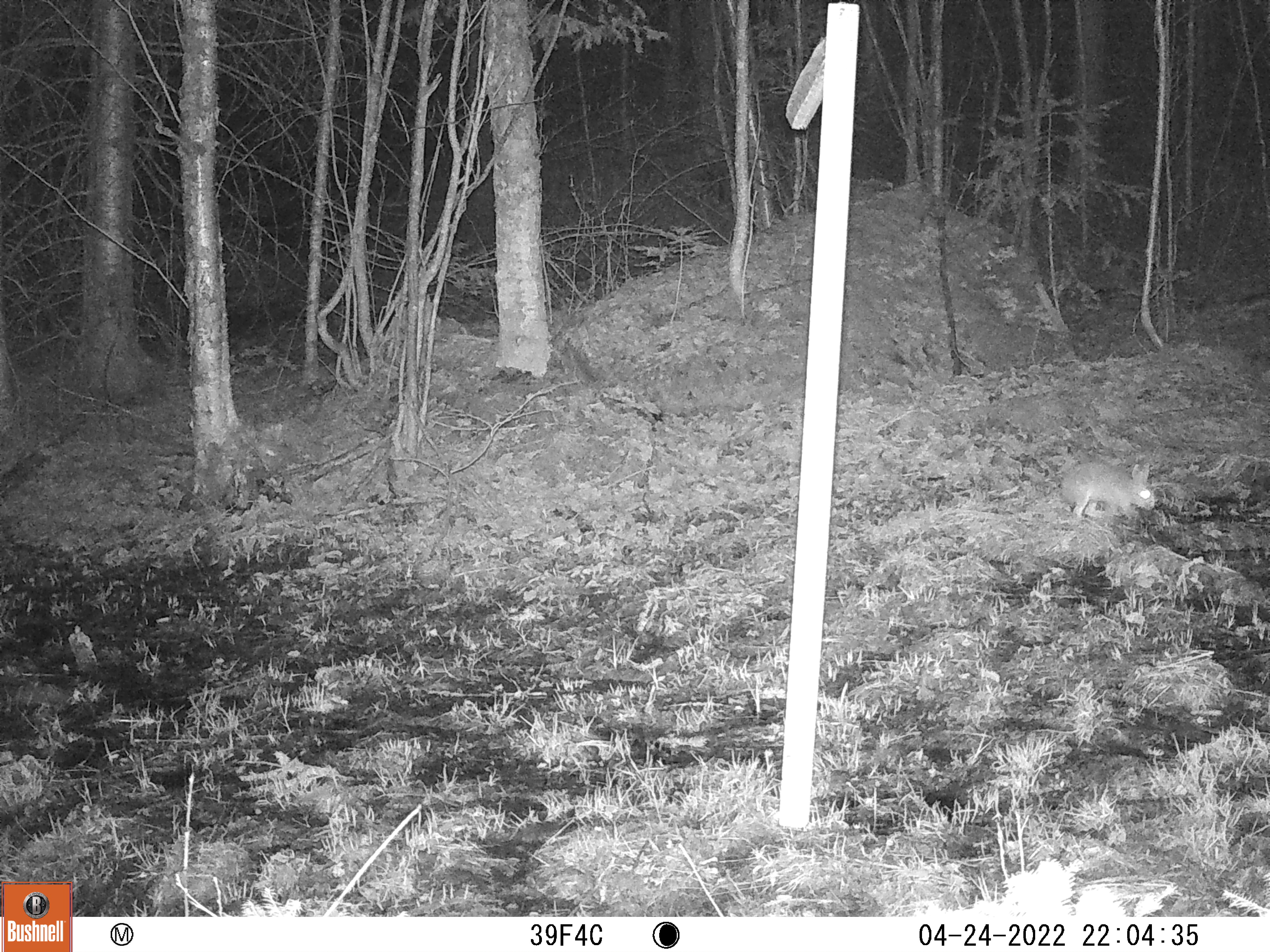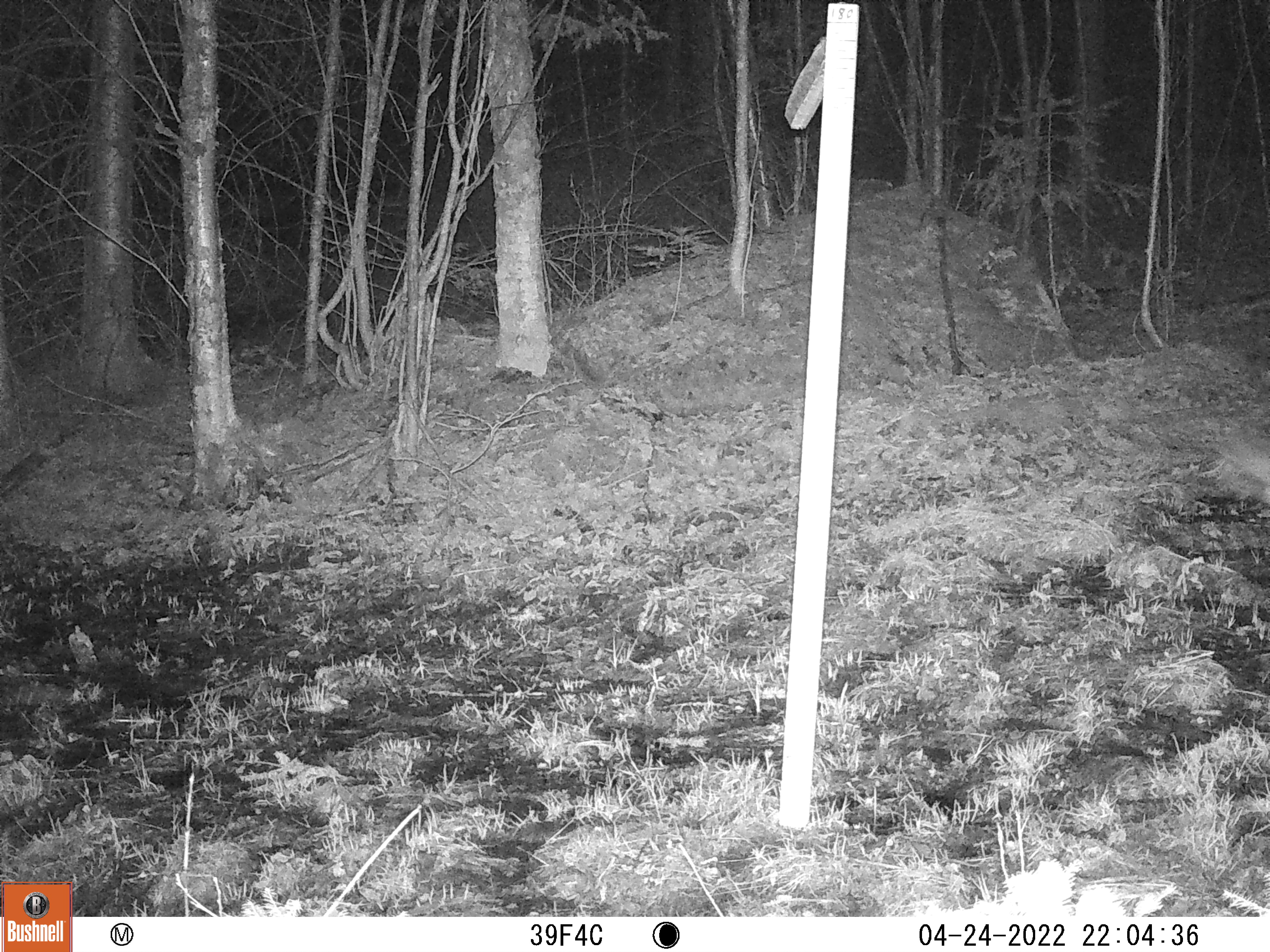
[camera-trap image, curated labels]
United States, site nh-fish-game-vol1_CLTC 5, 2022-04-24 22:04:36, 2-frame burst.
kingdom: Animalia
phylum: Chordata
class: Mammalia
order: Lagomorpha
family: Leporidae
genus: Lepus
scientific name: Lepus americanus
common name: snowshoe hare